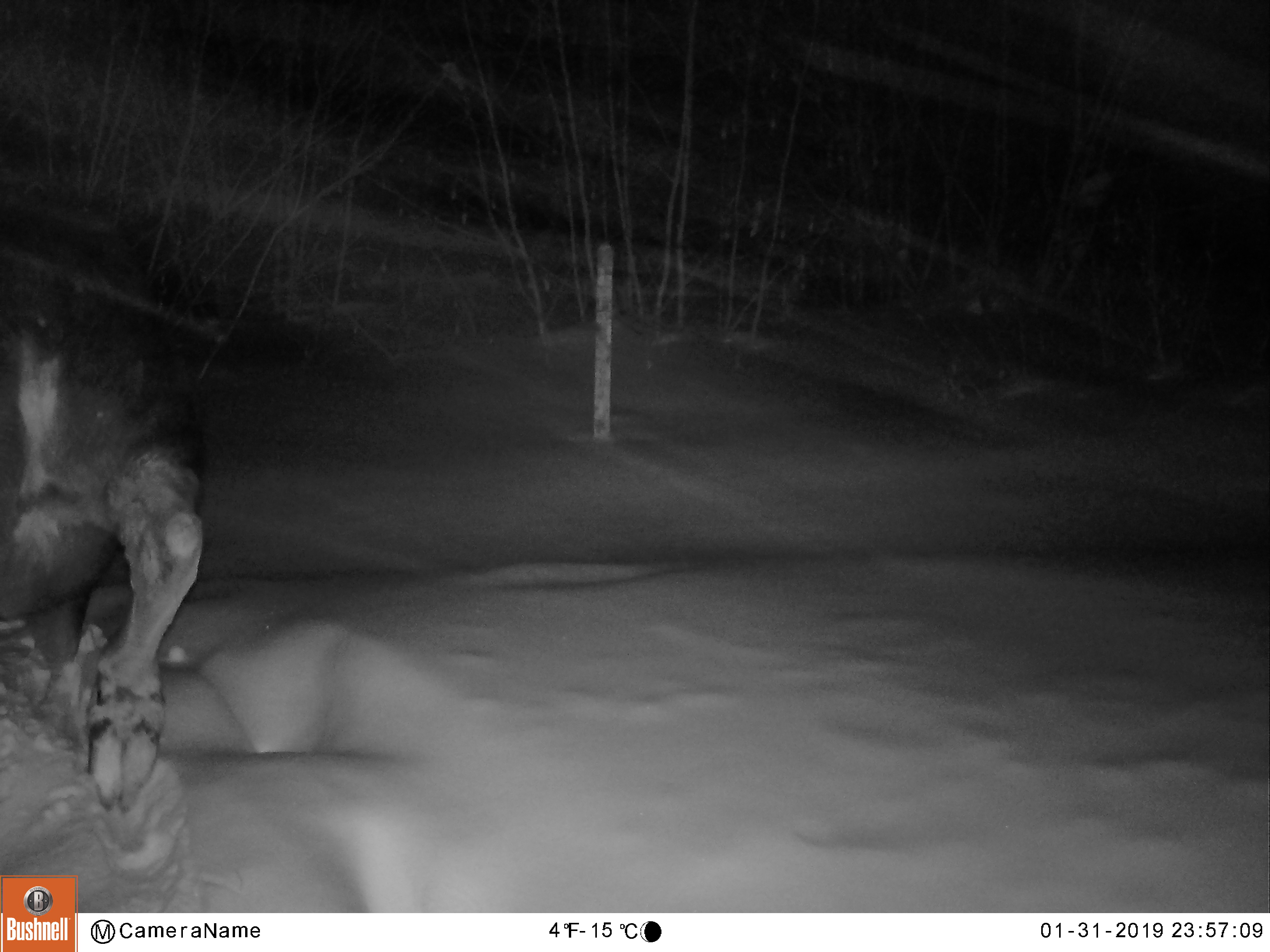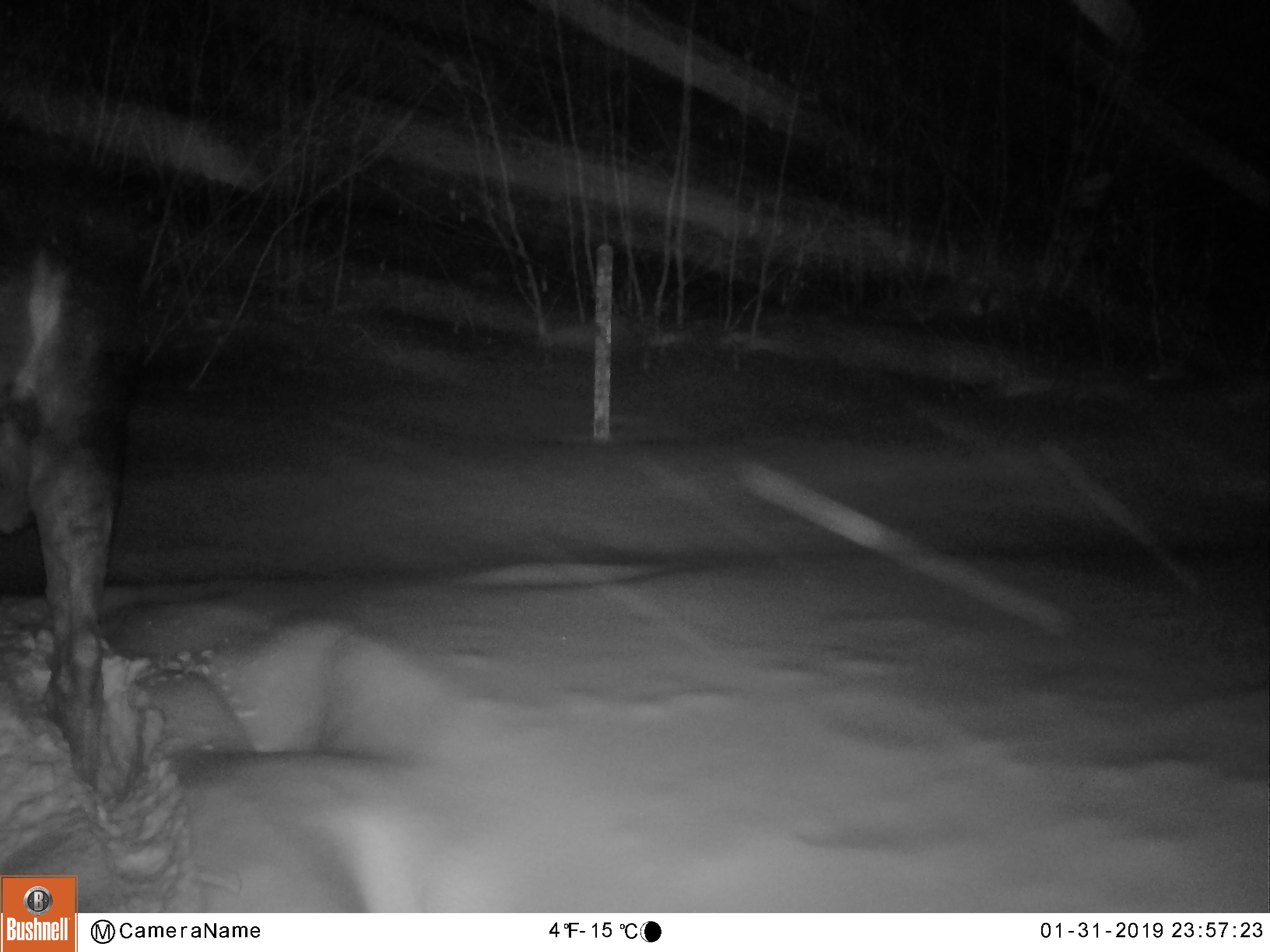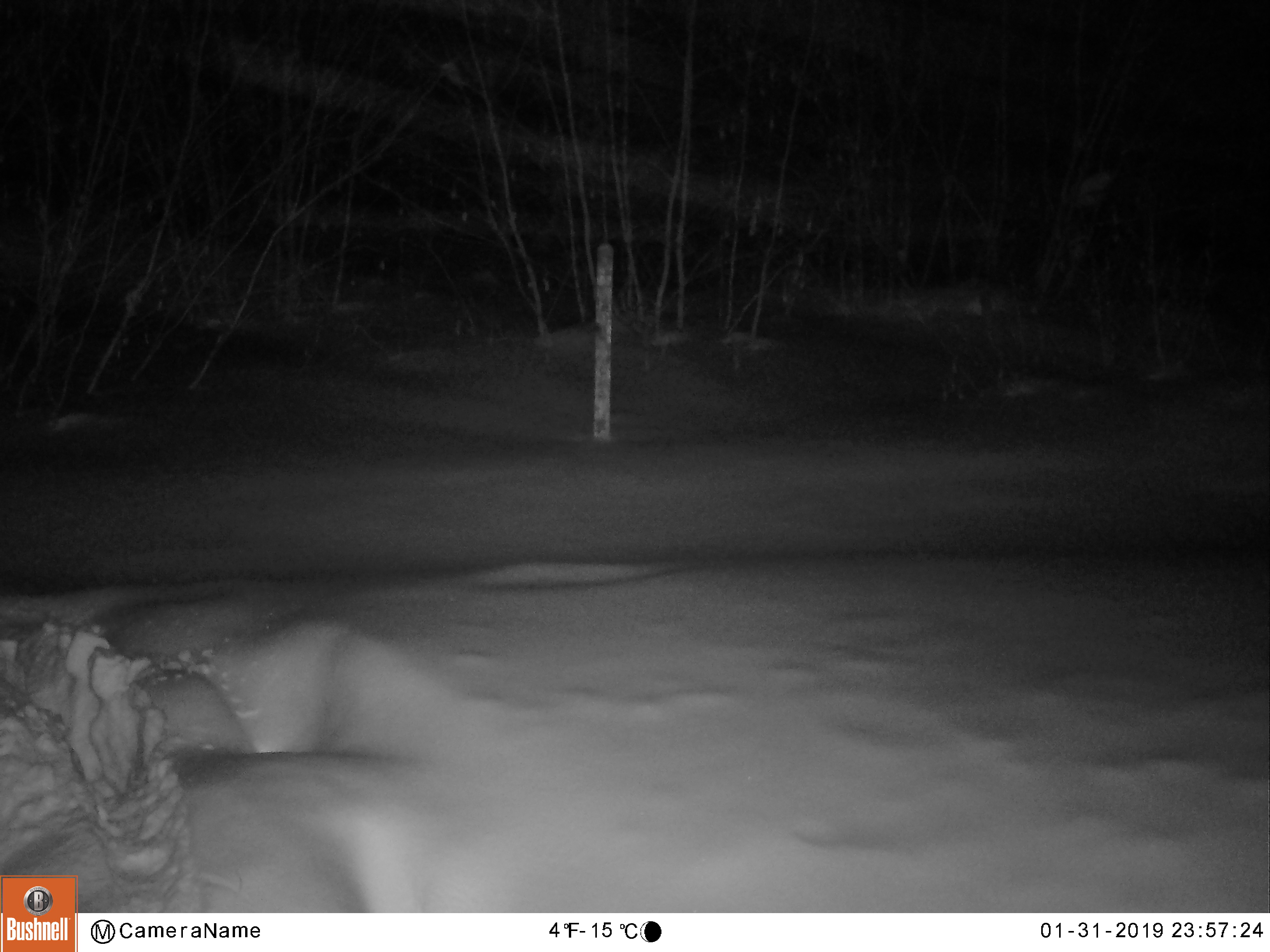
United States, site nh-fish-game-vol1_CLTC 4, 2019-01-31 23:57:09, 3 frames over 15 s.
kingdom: Animalia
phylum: Chordata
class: Mammalia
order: Artiodactyla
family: Cervidae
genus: Alces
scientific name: Alces alces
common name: moose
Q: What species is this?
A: Moose (Alces alces).